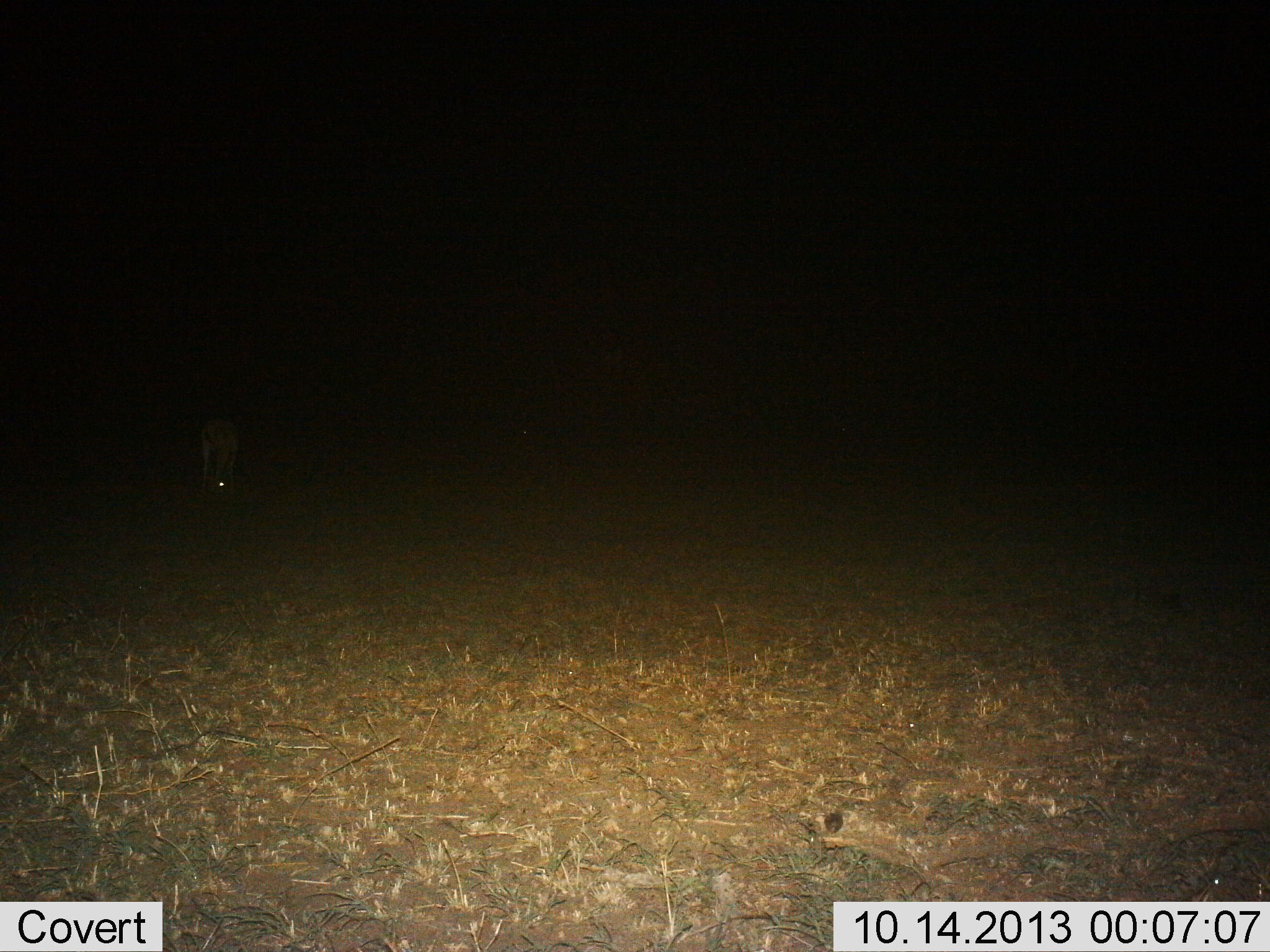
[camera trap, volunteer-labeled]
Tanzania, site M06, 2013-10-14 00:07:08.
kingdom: Animalia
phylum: Chordata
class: Mammalia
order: Artiodactyla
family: Bovidae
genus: Aepyceros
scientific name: Aepyceros melampus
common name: impala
Impala (Aepyceros melampus), count 1. Behavior (volunteer vote fractions): standing 33%, resting 0%, moving 0%, interacting 0%. Young present (vote fraction): 0%. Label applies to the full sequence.